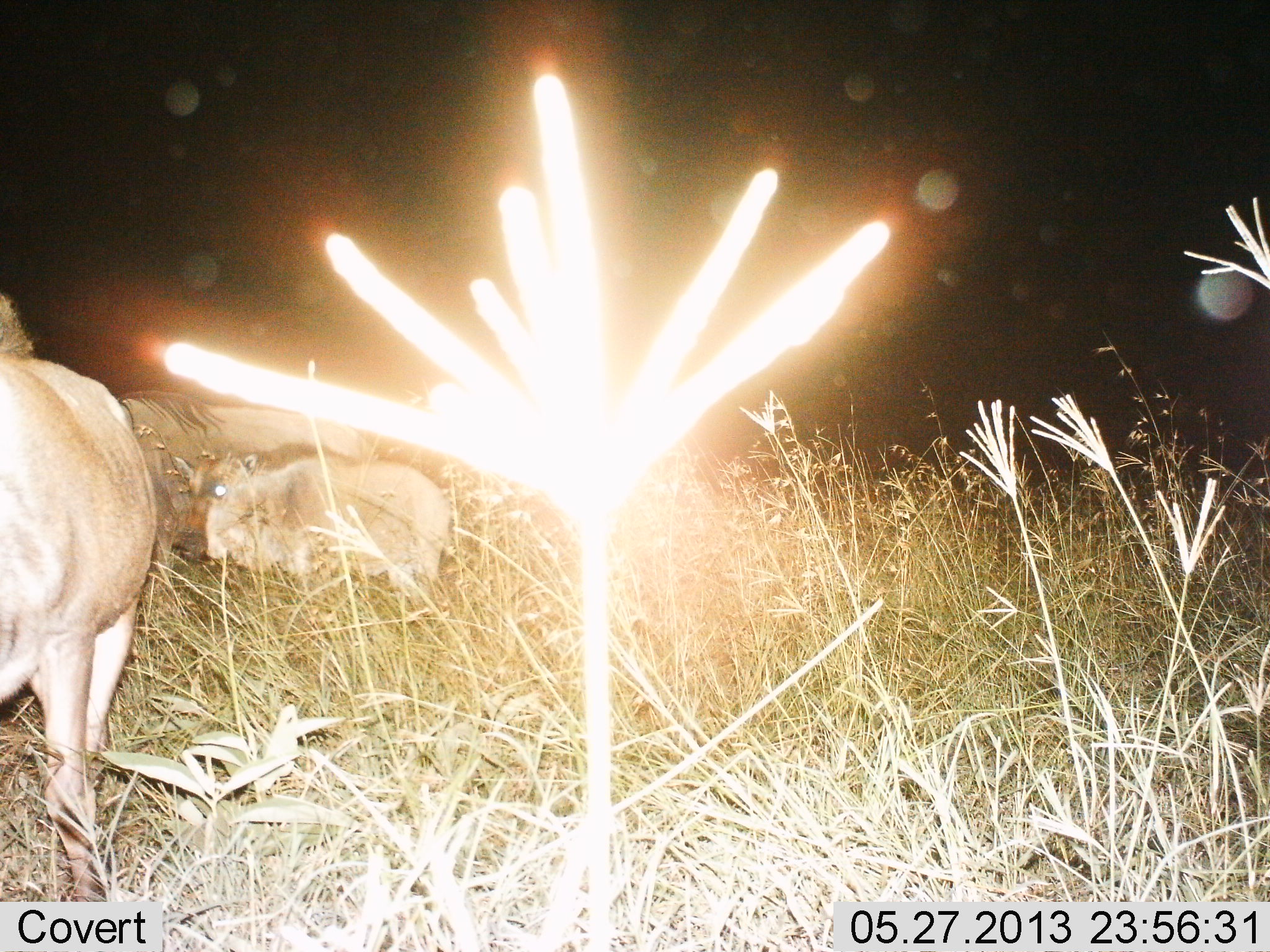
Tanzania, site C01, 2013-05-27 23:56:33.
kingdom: Animalia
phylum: Chordata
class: Mammalia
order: Artiodactyla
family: Bovidae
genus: Connochaetes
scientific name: Connochaetes taurinus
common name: blue wildebeest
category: wildebeest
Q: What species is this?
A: Wildebeest (blue wildebeest) (Connochaetes taurinus).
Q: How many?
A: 3.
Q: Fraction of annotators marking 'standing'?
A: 80%.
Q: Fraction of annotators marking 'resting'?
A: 30%.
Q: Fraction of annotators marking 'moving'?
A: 0%.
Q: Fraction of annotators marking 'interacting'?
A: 0%.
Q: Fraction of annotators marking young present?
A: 30%.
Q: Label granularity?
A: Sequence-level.